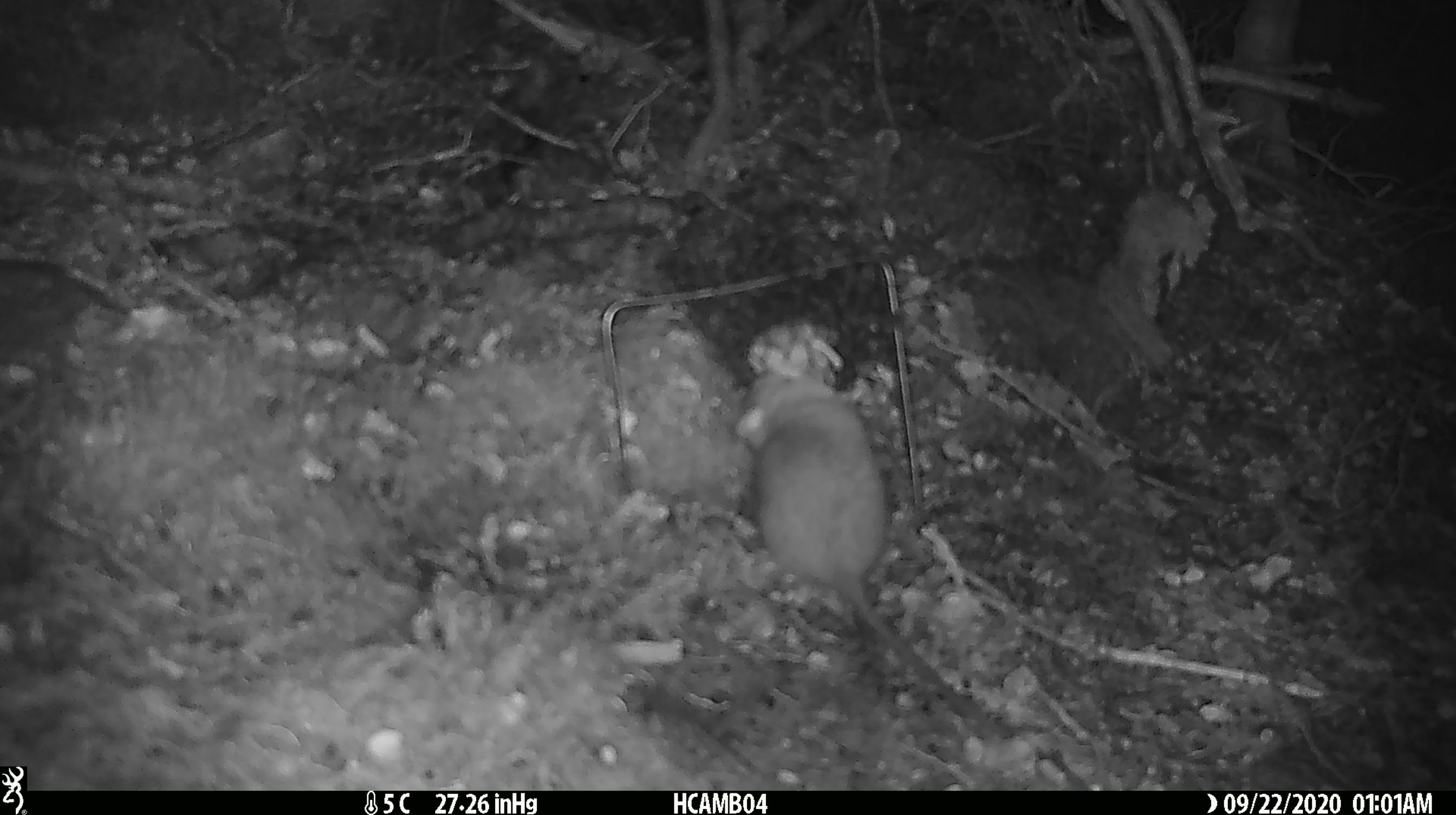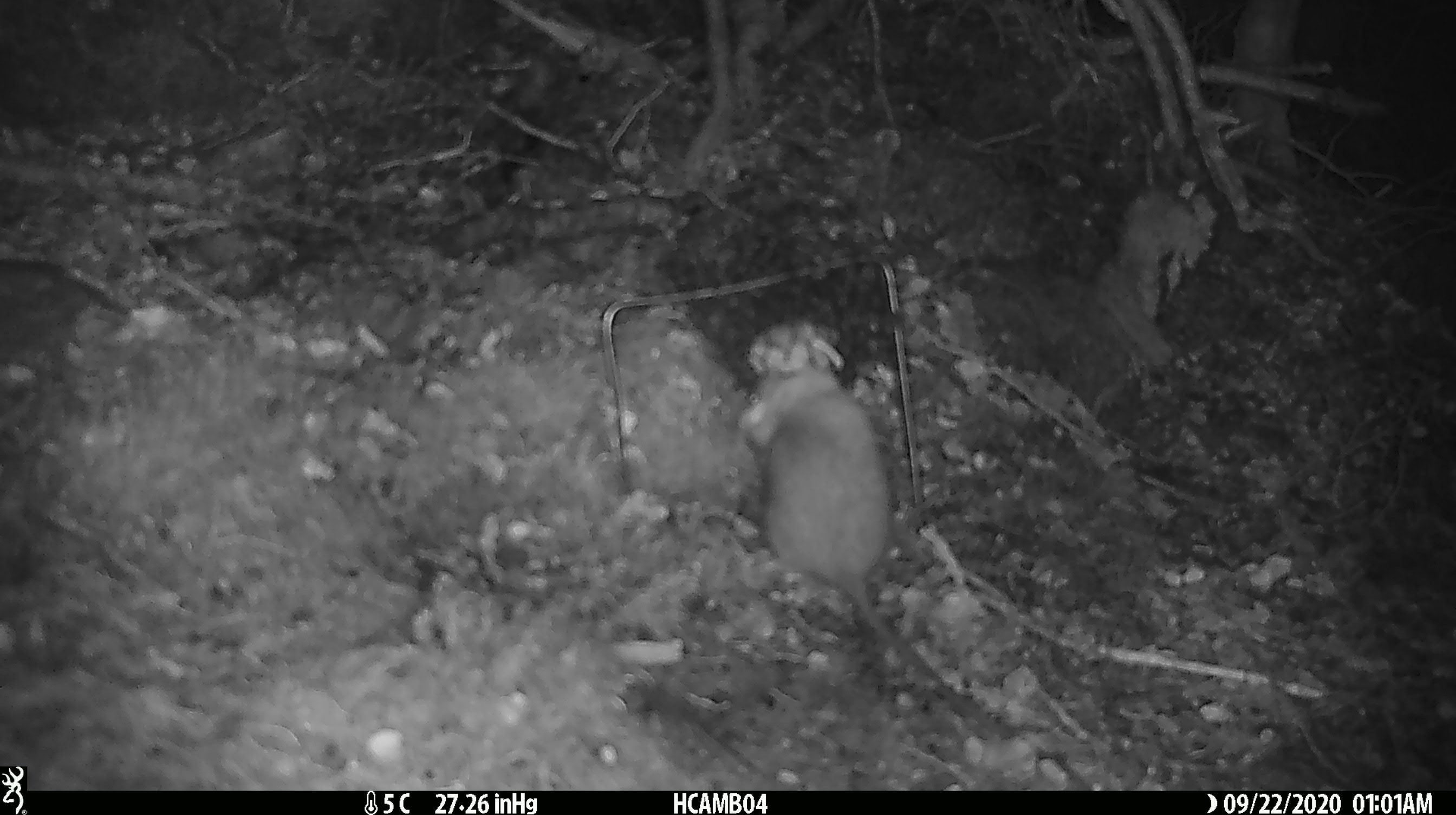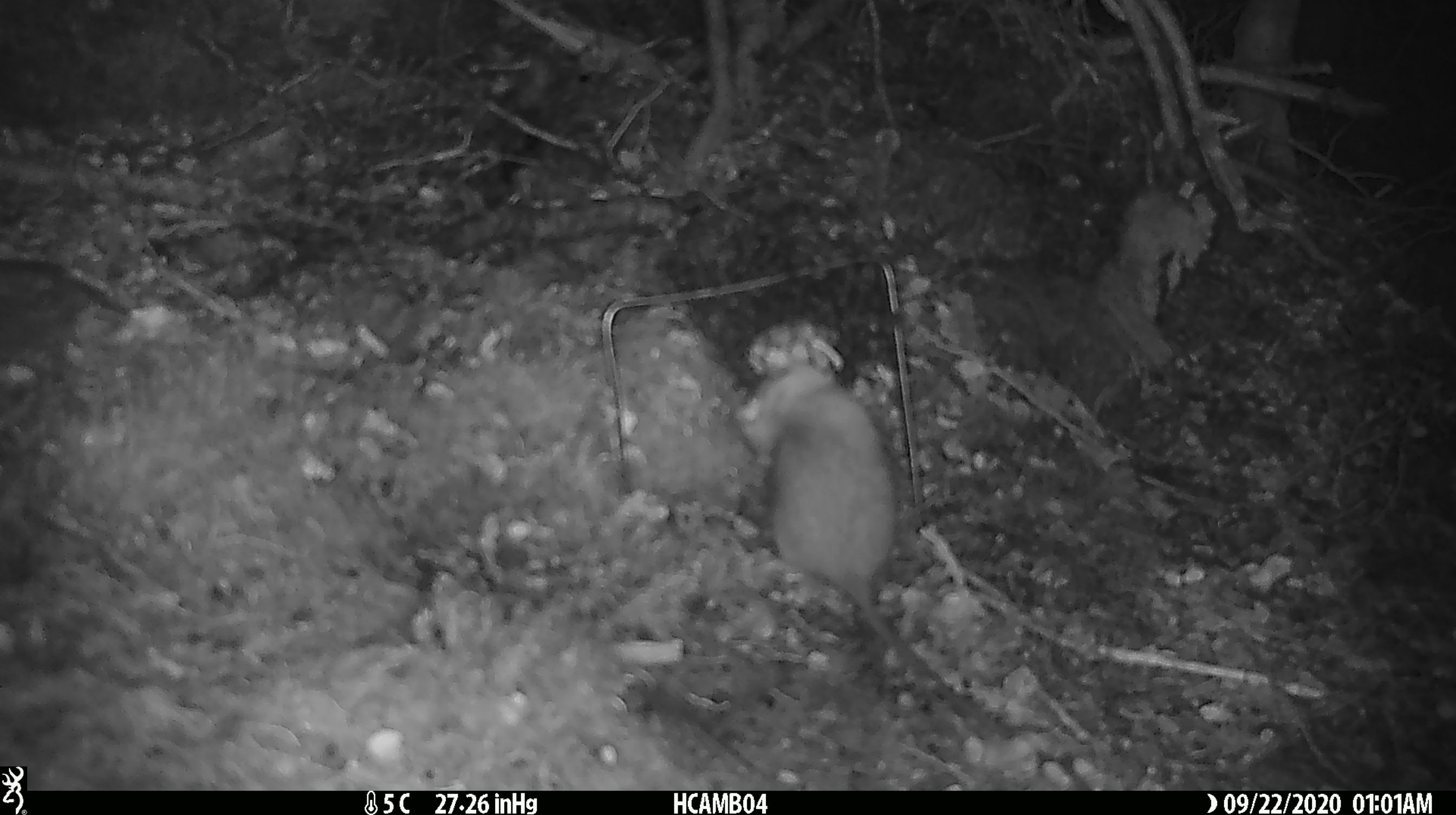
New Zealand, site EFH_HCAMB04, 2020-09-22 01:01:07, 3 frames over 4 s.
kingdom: Animalia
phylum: Chordata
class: Mammalia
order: Rodentia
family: Muridae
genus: Rattus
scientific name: Rattus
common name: rat